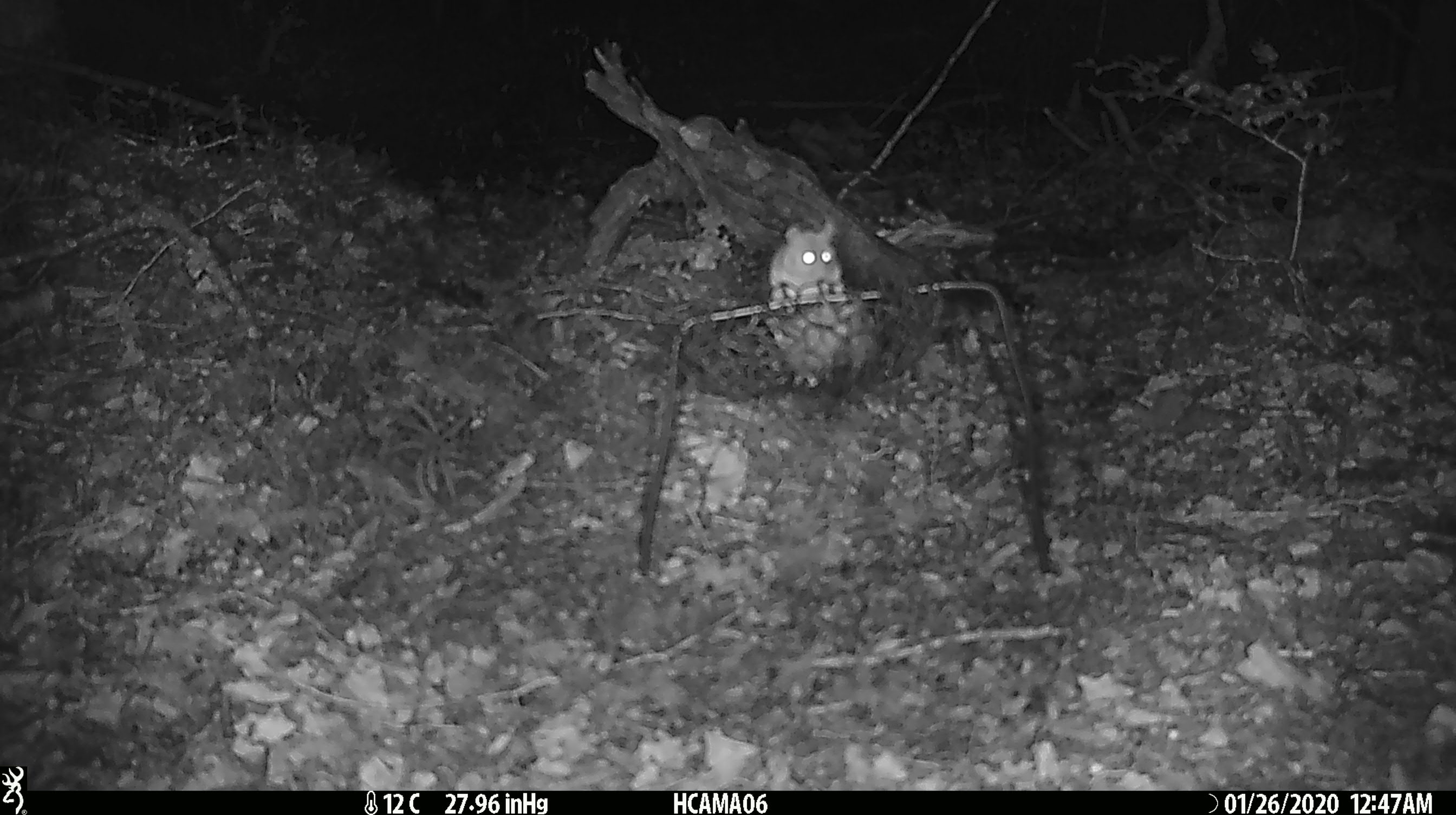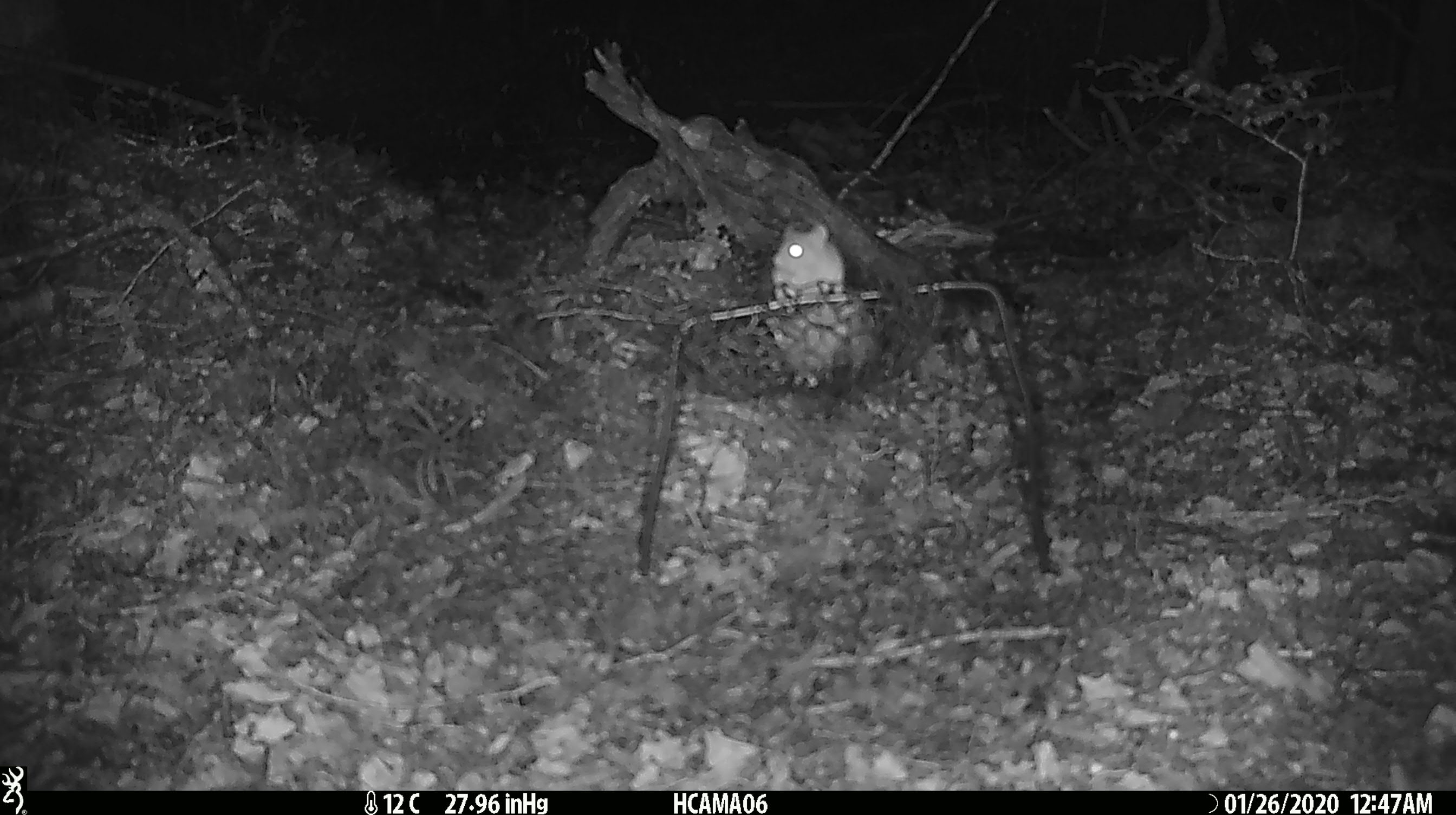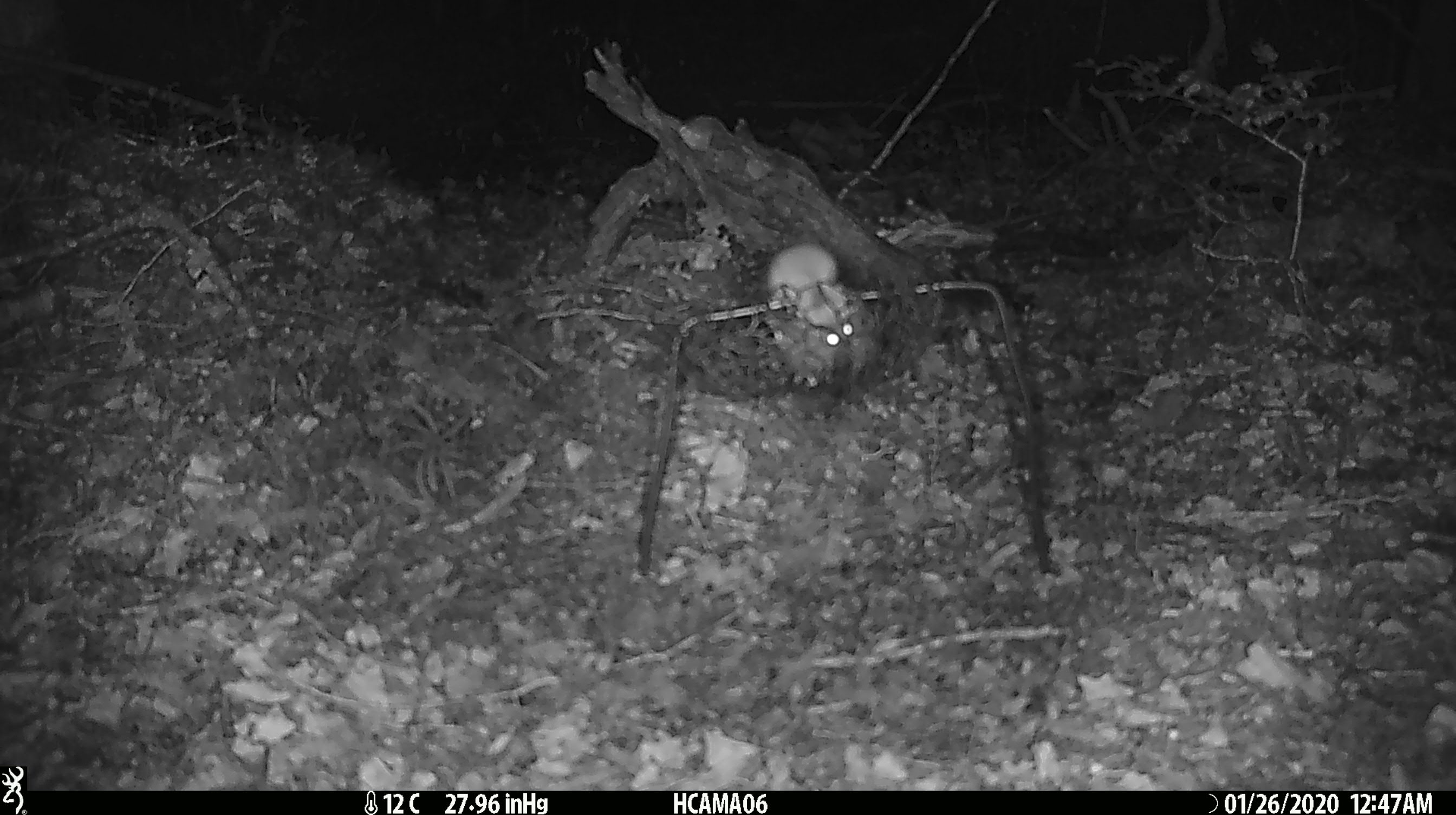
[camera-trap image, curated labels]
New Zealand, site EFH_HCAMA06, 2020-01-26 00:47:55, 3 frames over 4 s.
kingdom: Animalia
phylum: Chordata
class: Mammalia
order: Rodentia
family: Muridae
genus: Mus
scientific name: Mus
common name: mouse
Mouse (Mus).